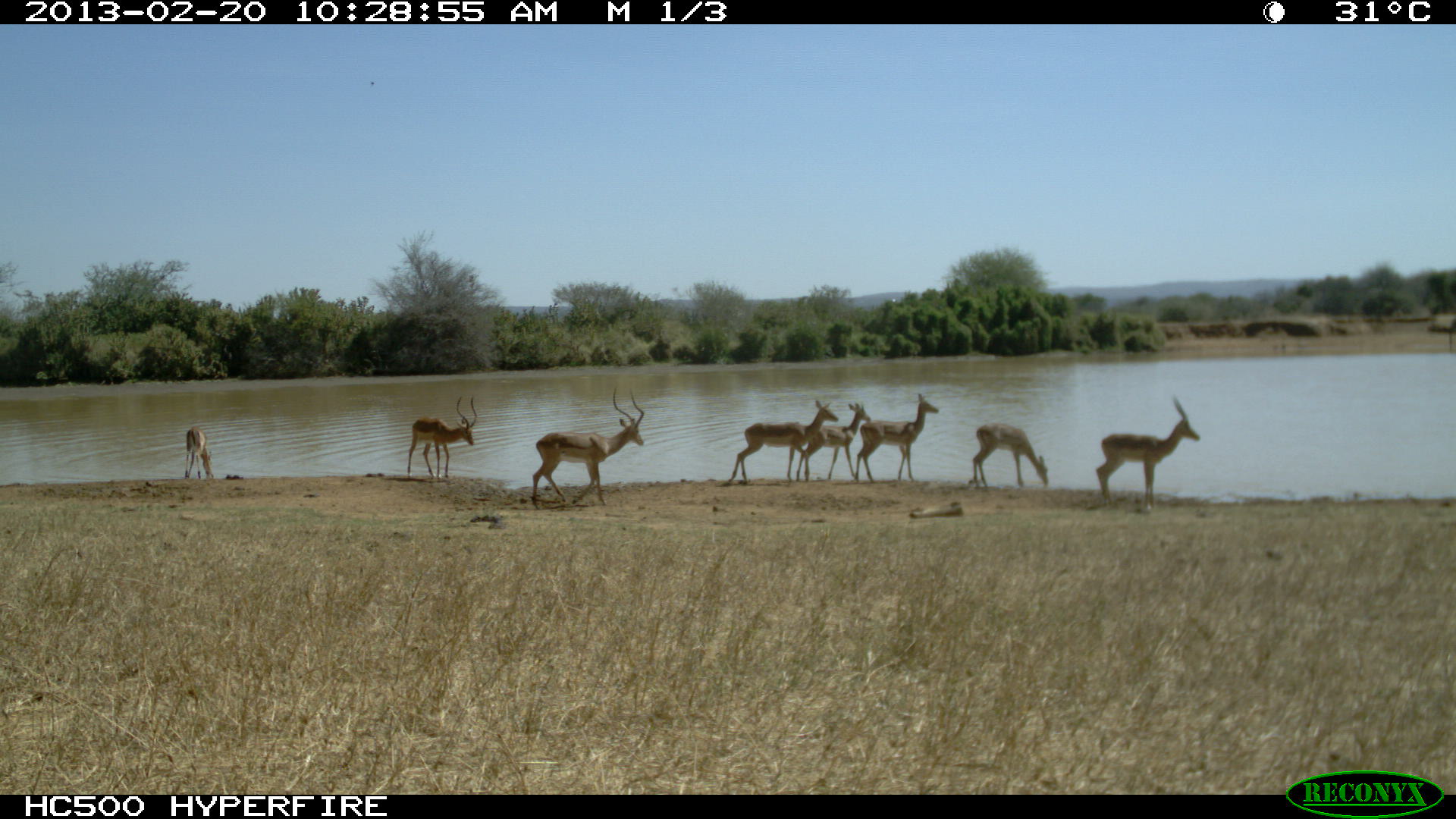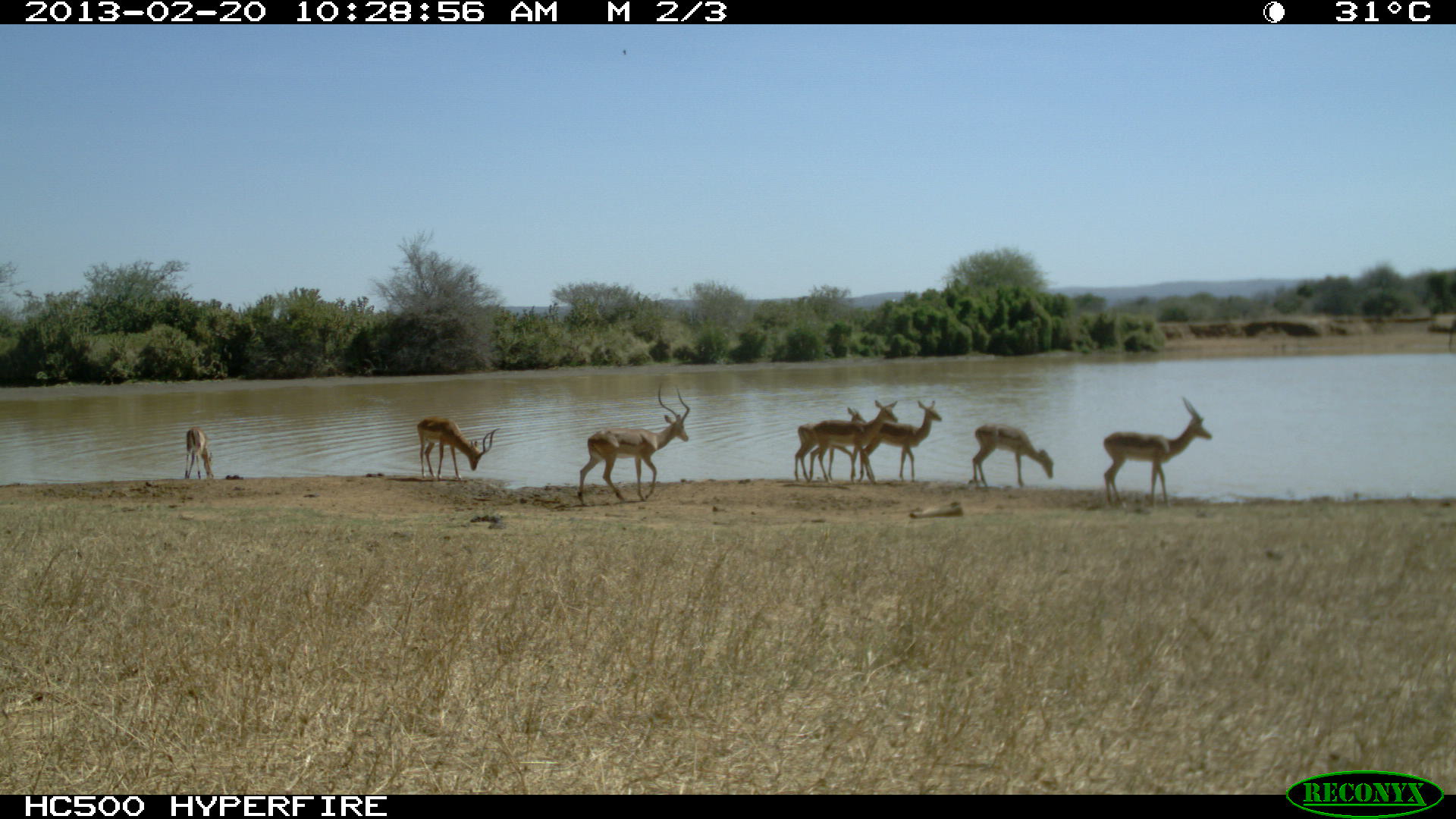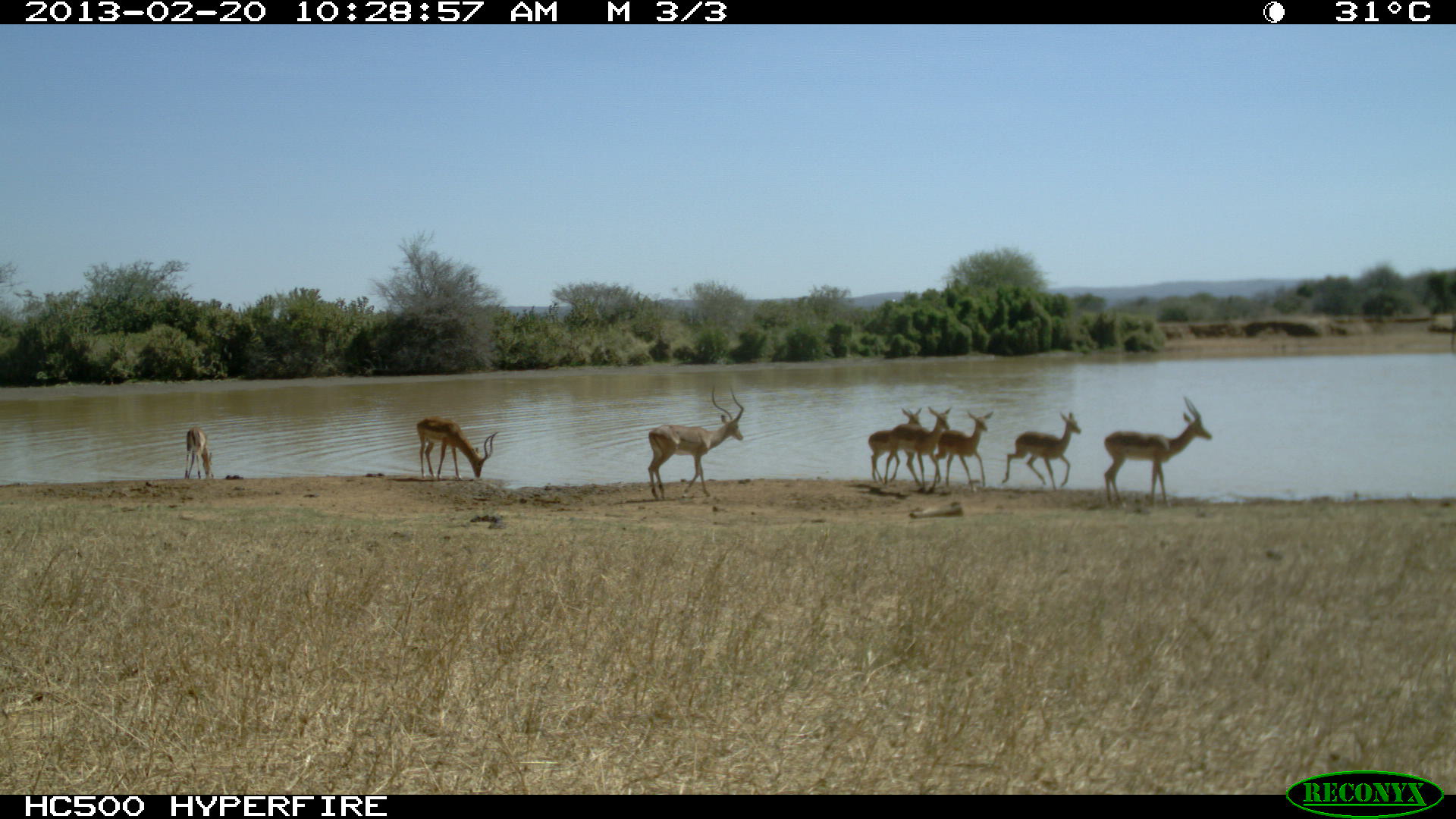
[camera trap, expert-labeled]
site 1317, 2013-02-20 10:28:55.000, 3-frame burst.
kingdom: Animalia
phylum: Chordata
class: Mammalia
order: Artiodactyla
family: Bovidae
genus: Aepyceros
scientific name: Aepyceros melampus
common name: impala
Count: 8.